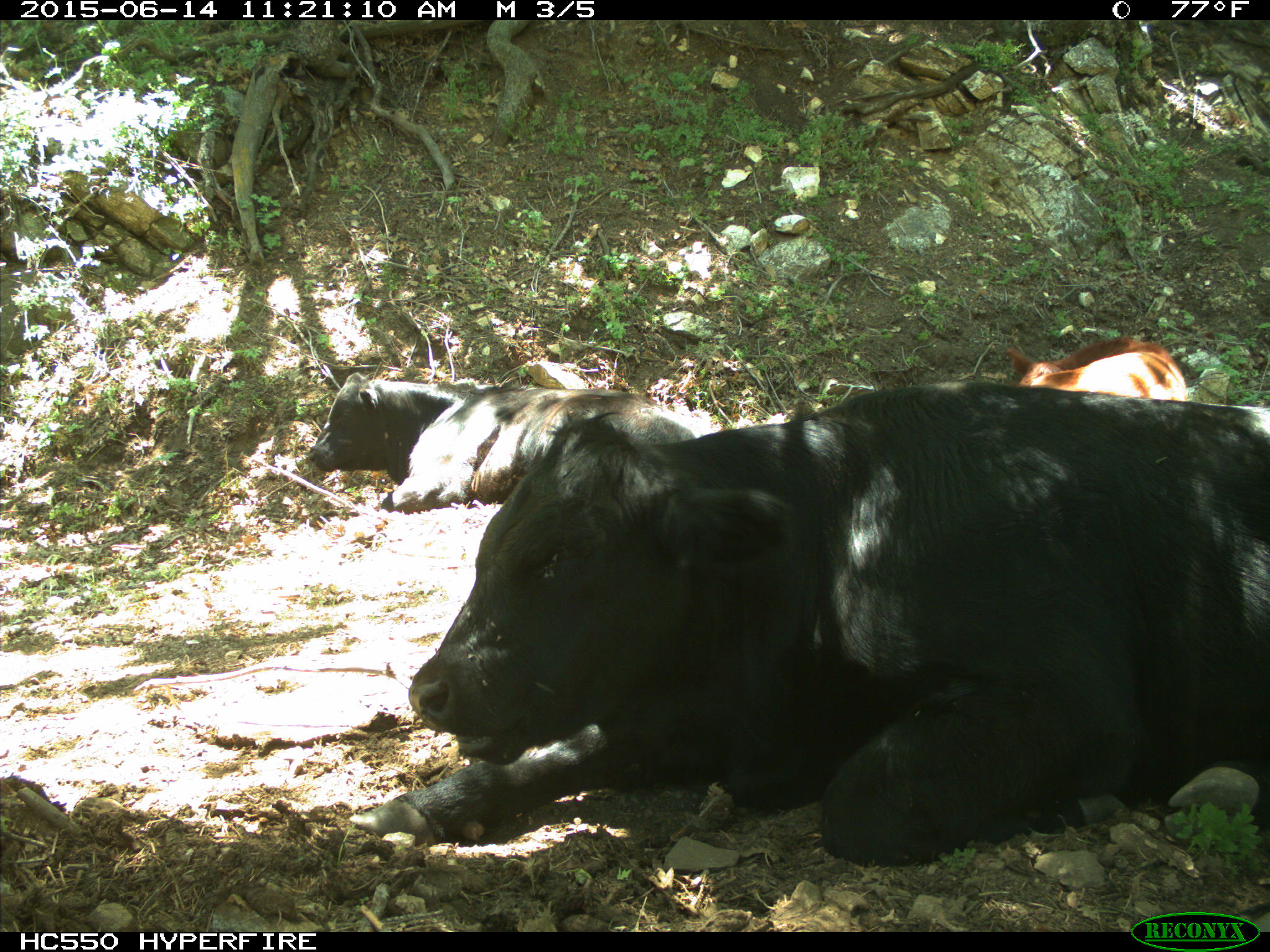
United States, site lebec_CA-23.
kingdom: Animalia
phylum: Chordata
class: Mammalia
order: Artiodactyla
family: Bovidae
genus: Bos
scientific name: Bos taurus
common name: domestic cow